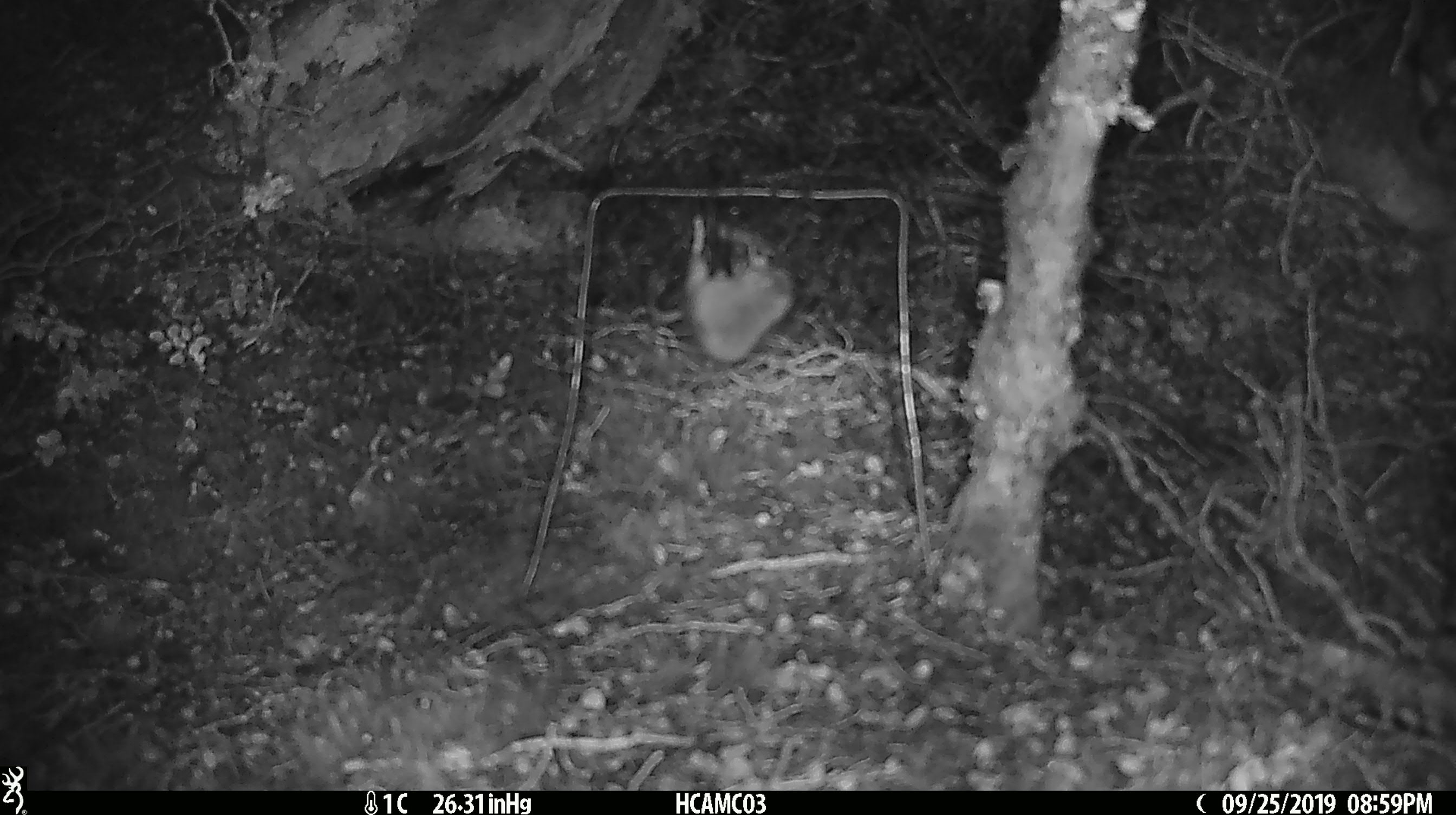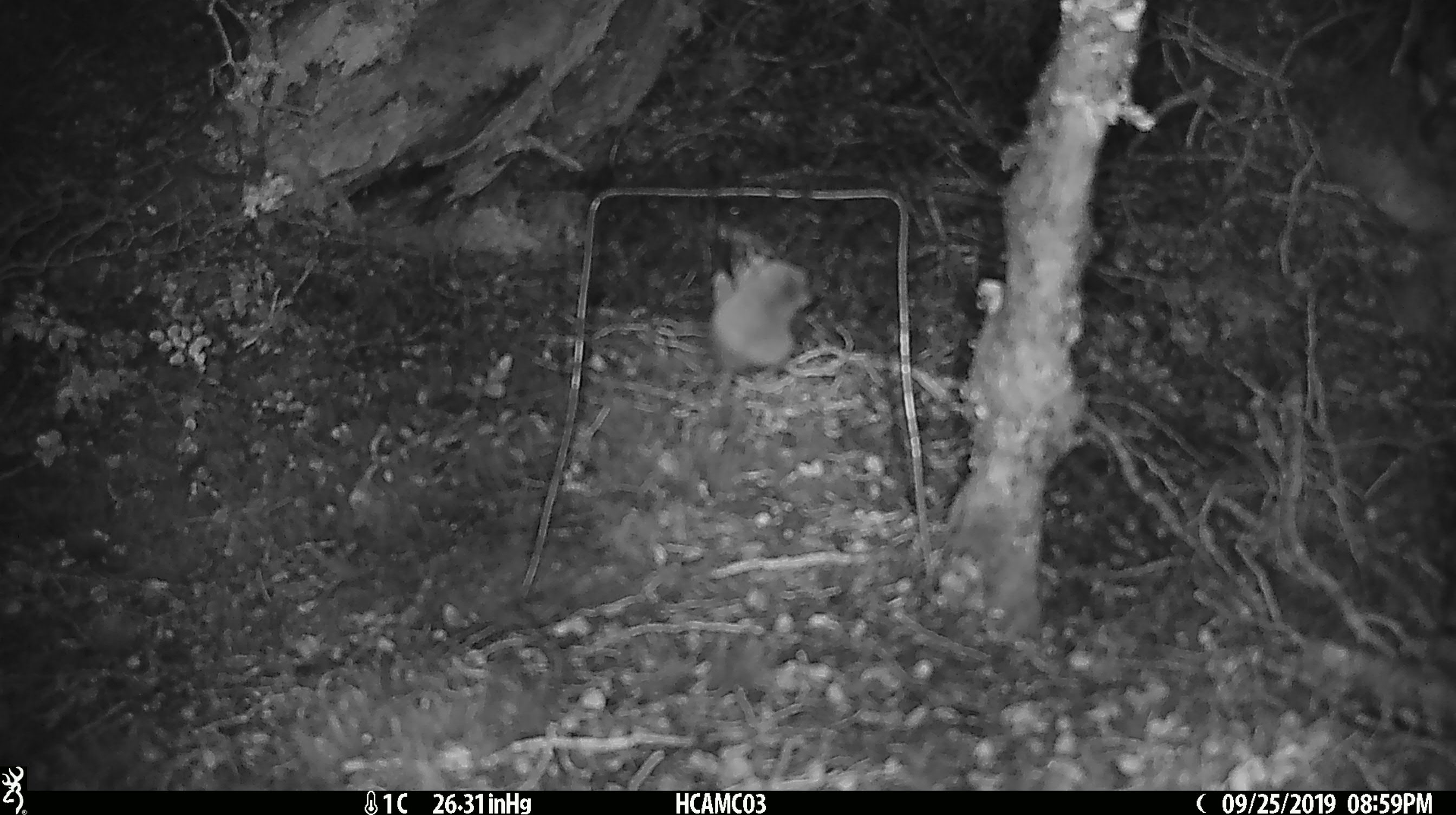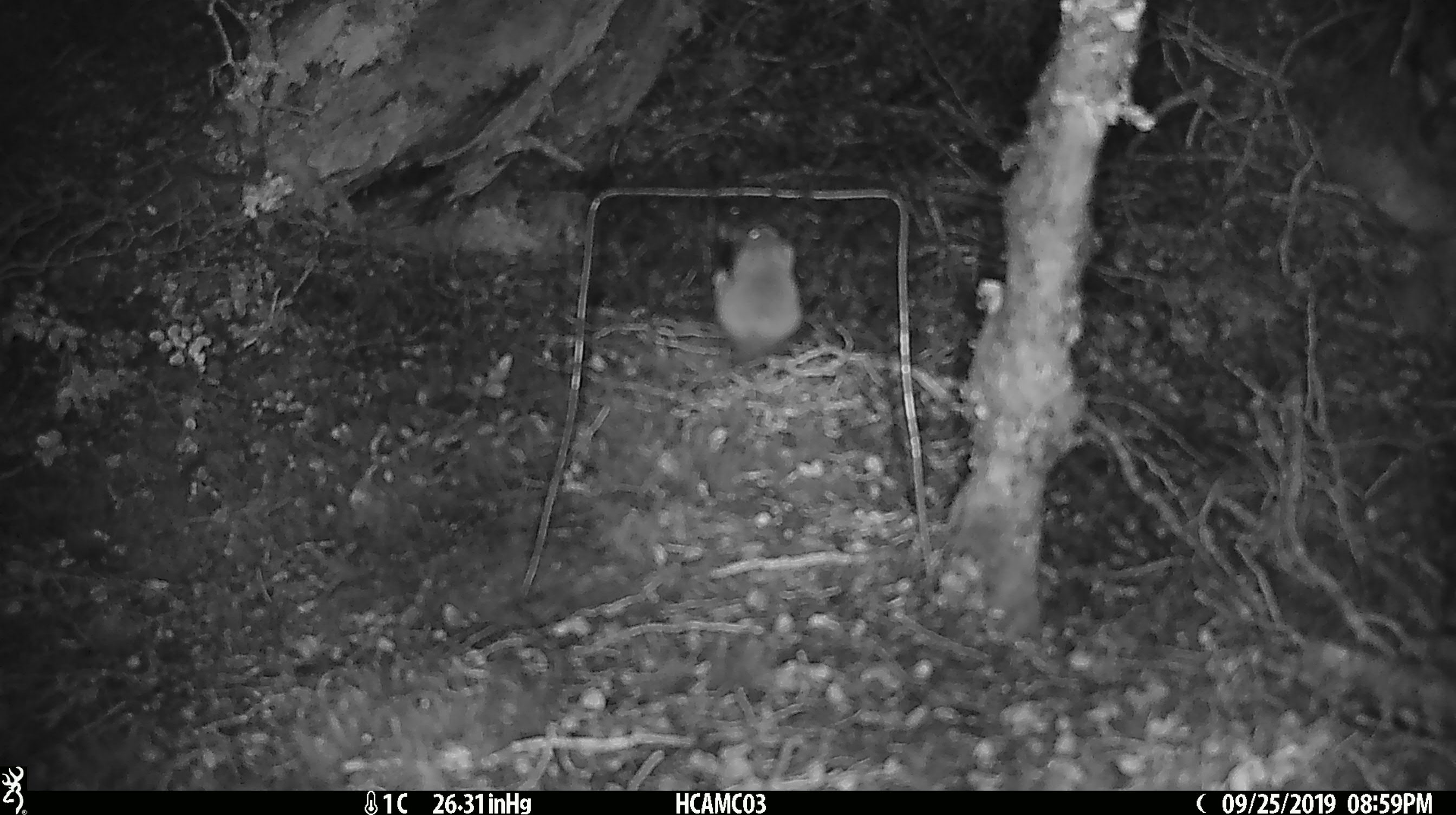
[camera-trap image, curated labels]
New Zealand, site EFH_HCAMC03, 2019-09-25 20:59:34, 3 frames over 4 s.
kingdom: Animalia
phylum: Chordata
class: Mammalia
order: Rodentia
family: Muridae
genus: Mus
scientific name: Mus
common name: mouse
Mouse (Mus).